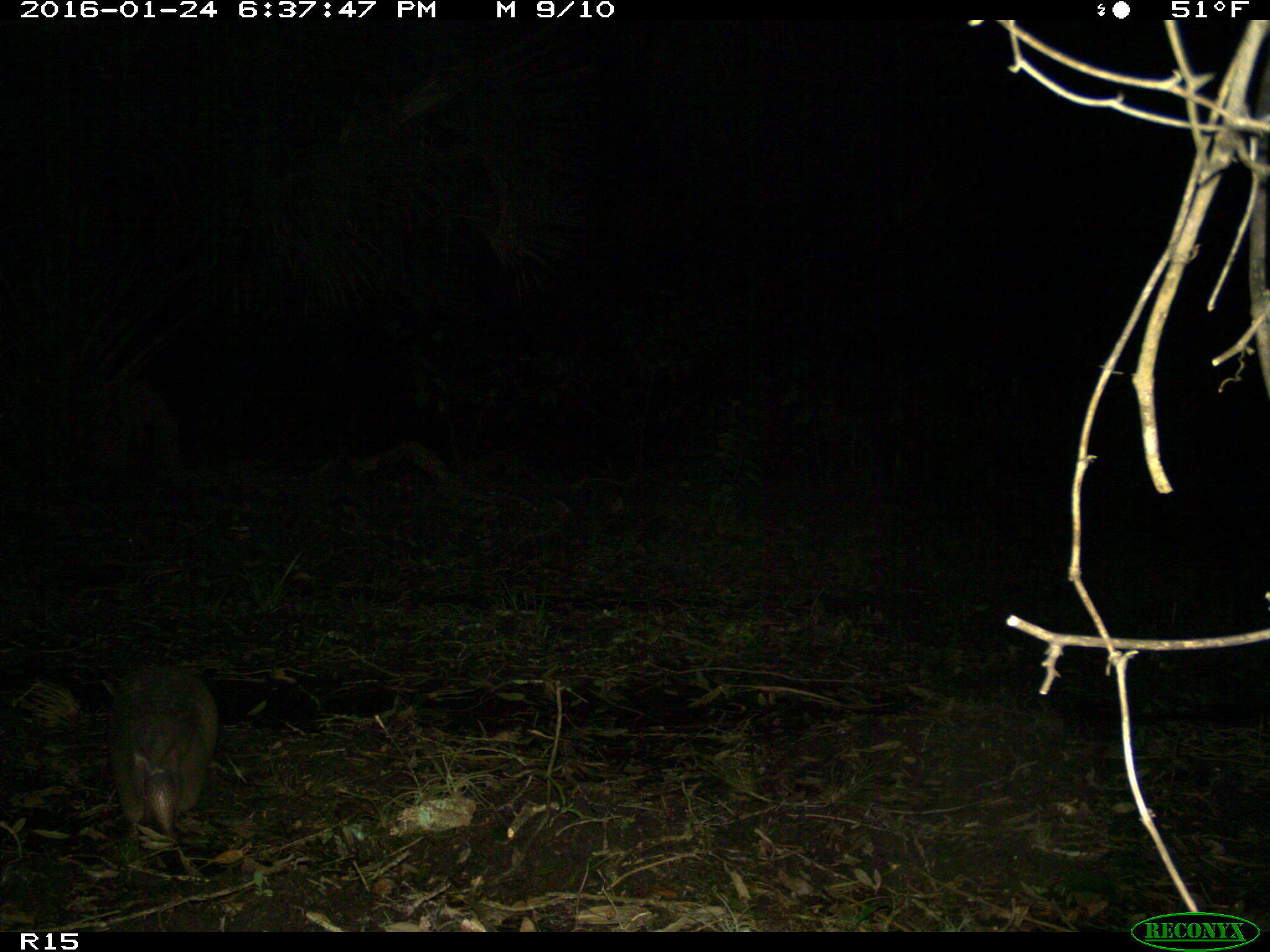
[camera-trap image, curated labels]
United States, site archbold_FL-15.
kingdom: Animalia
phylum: Chordata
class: Mammalia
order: Cingulata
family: Dasypodidae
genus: Dasypus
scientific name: Dasypus novemcinctus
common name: nine-banded armadillo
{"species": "Dasypus novemcinctus (nine-banded armadillo)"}